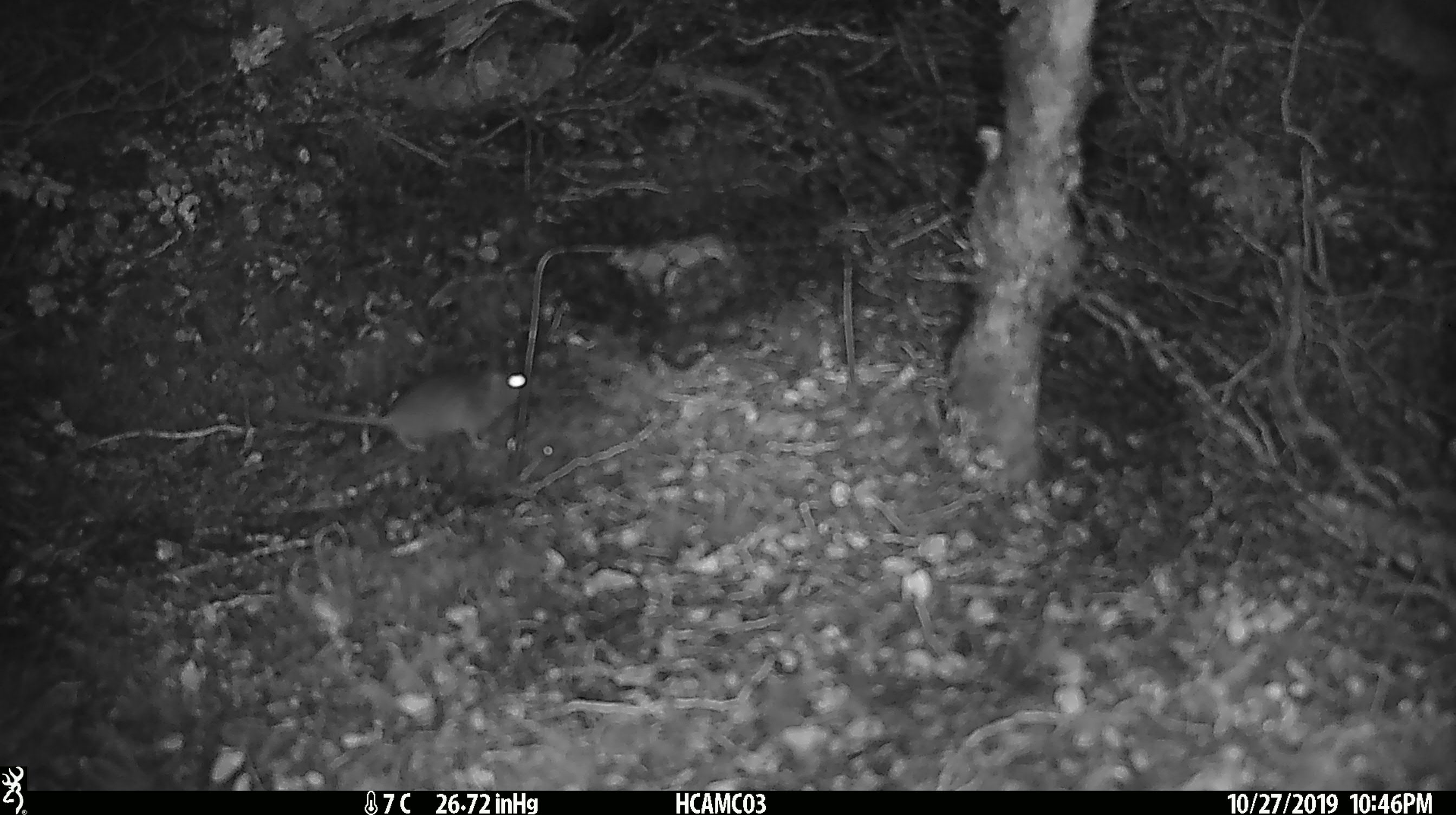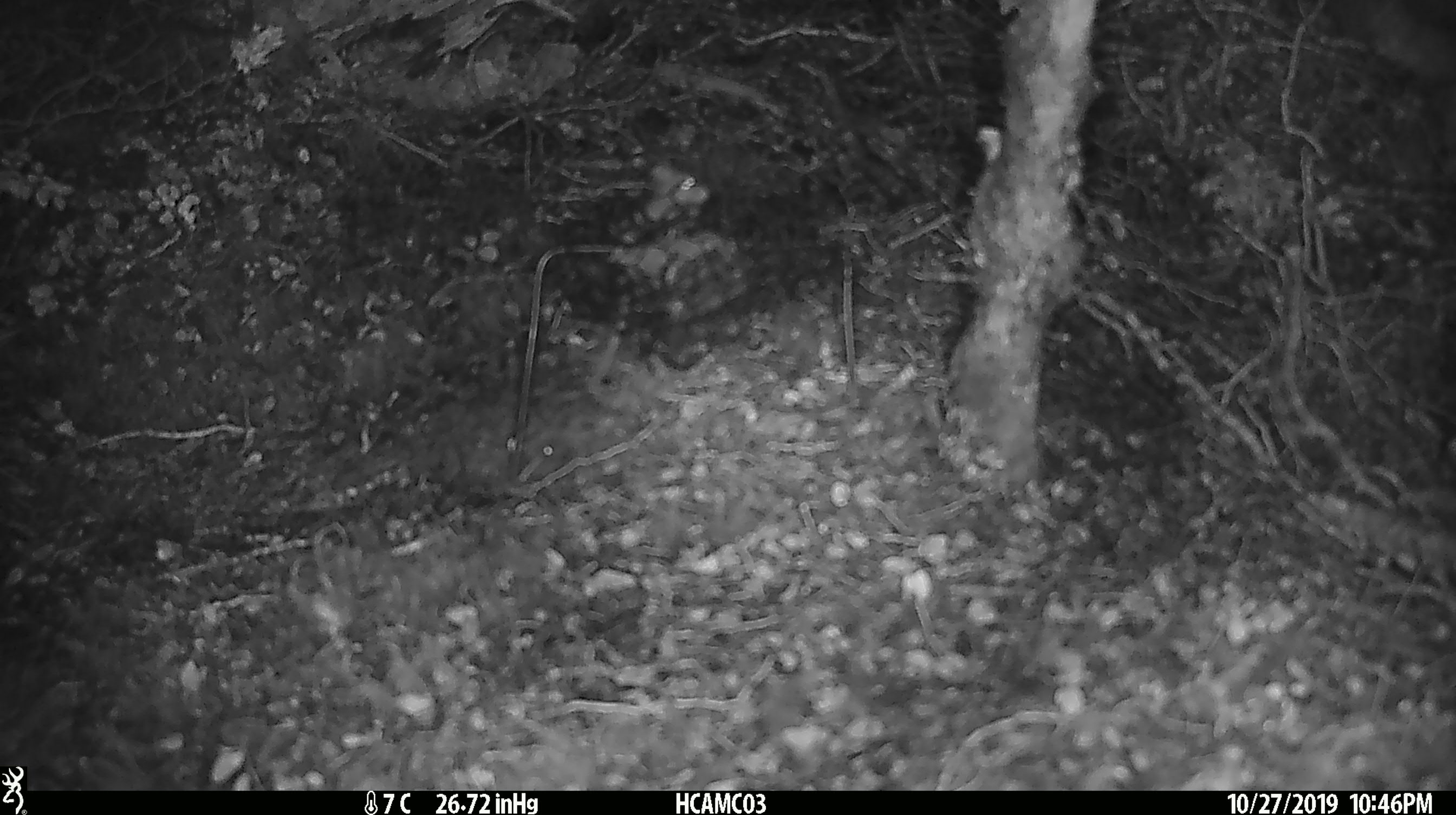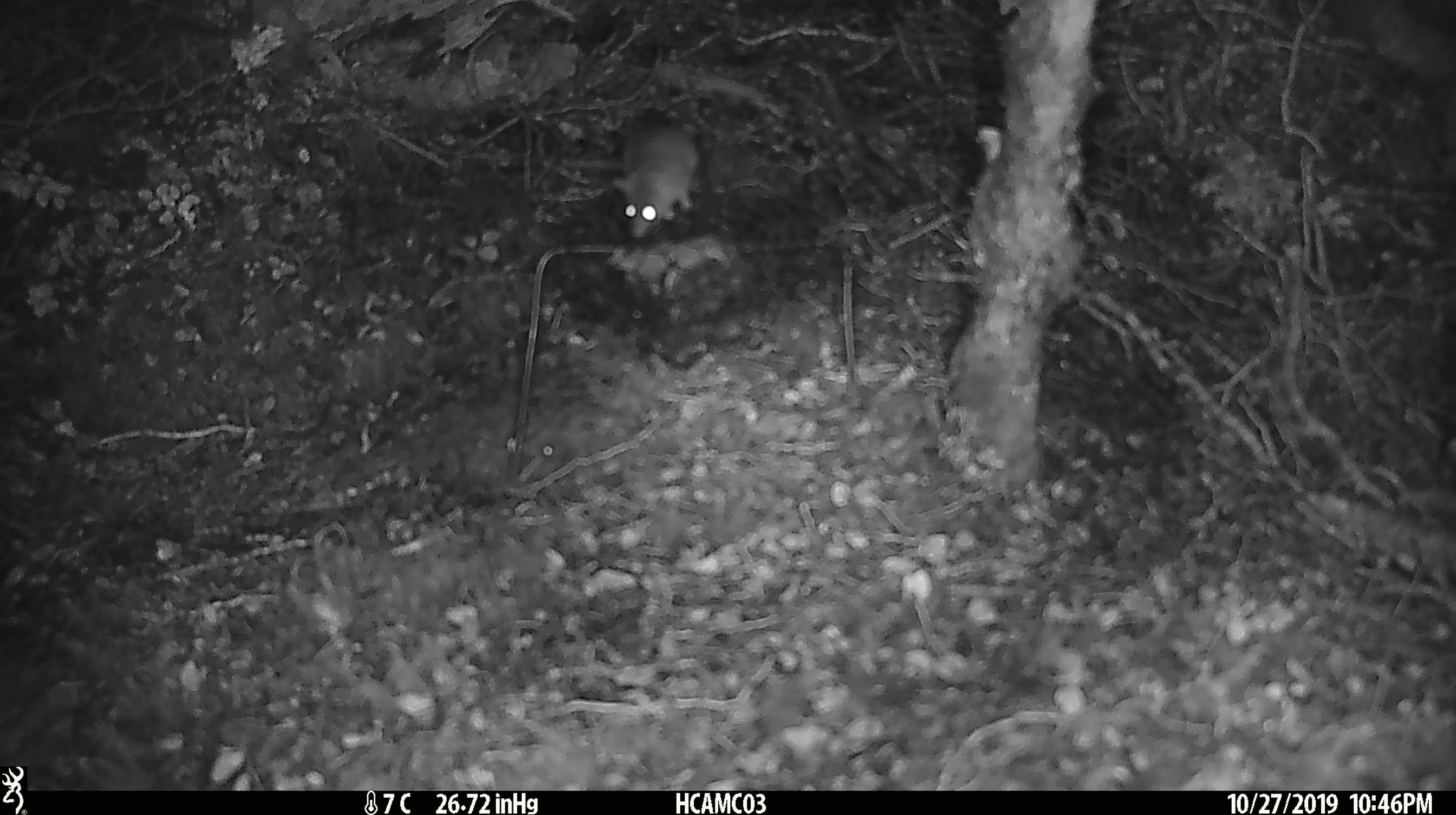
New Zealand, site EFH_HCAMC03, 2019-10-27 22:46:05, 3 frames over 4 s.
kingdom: Animalia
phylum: Chordata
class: Mammalia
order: Rodentia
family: Muridae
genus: Mus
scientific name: Mus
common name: mouse